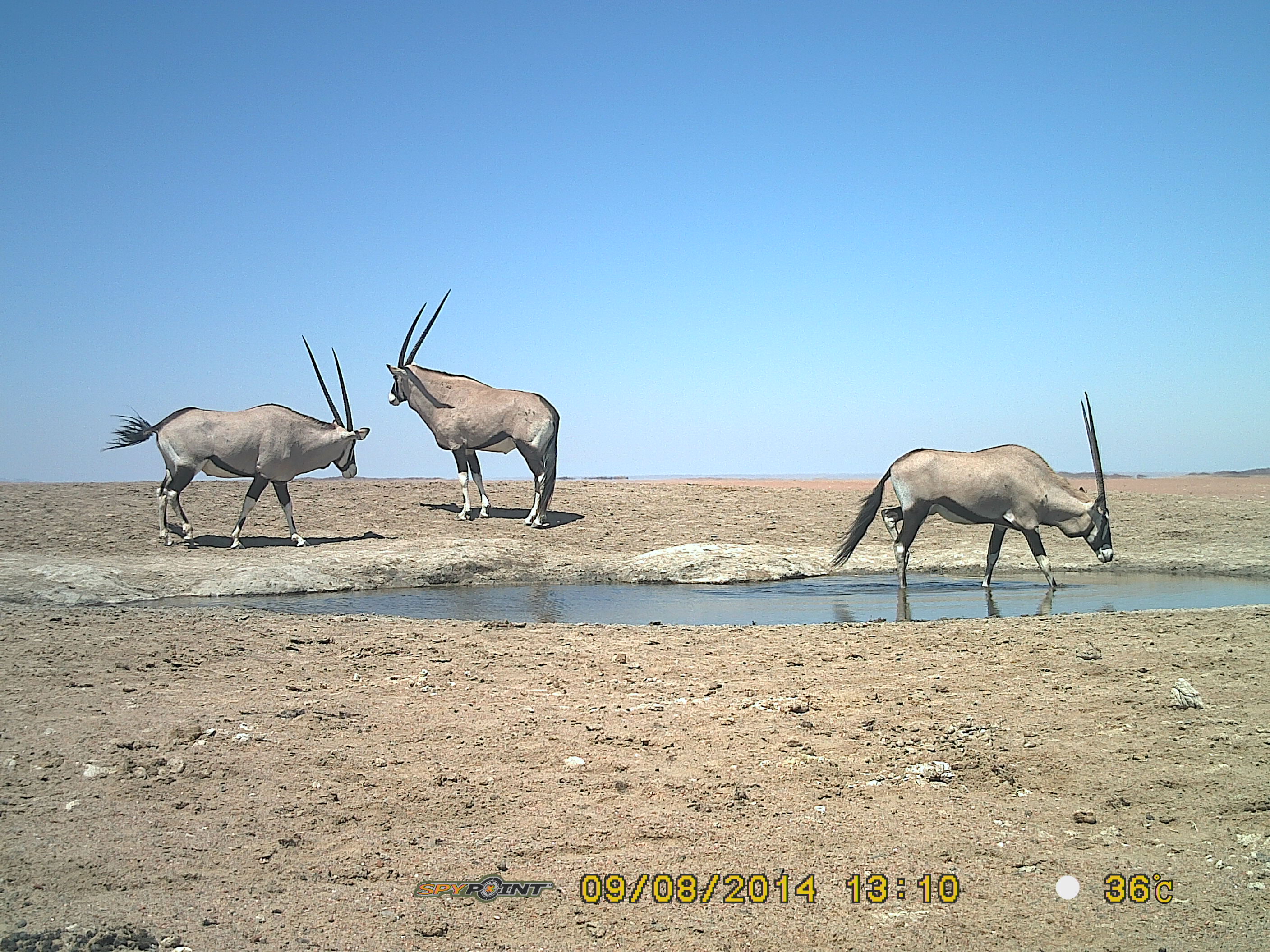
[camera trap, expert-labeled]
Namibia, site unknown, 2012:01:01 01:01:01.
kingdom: Animalia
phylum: Chordata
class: Mammalia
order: Artiodactyla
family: Bovidae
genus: Oryx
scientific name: Oryx gazella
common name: gemsbok